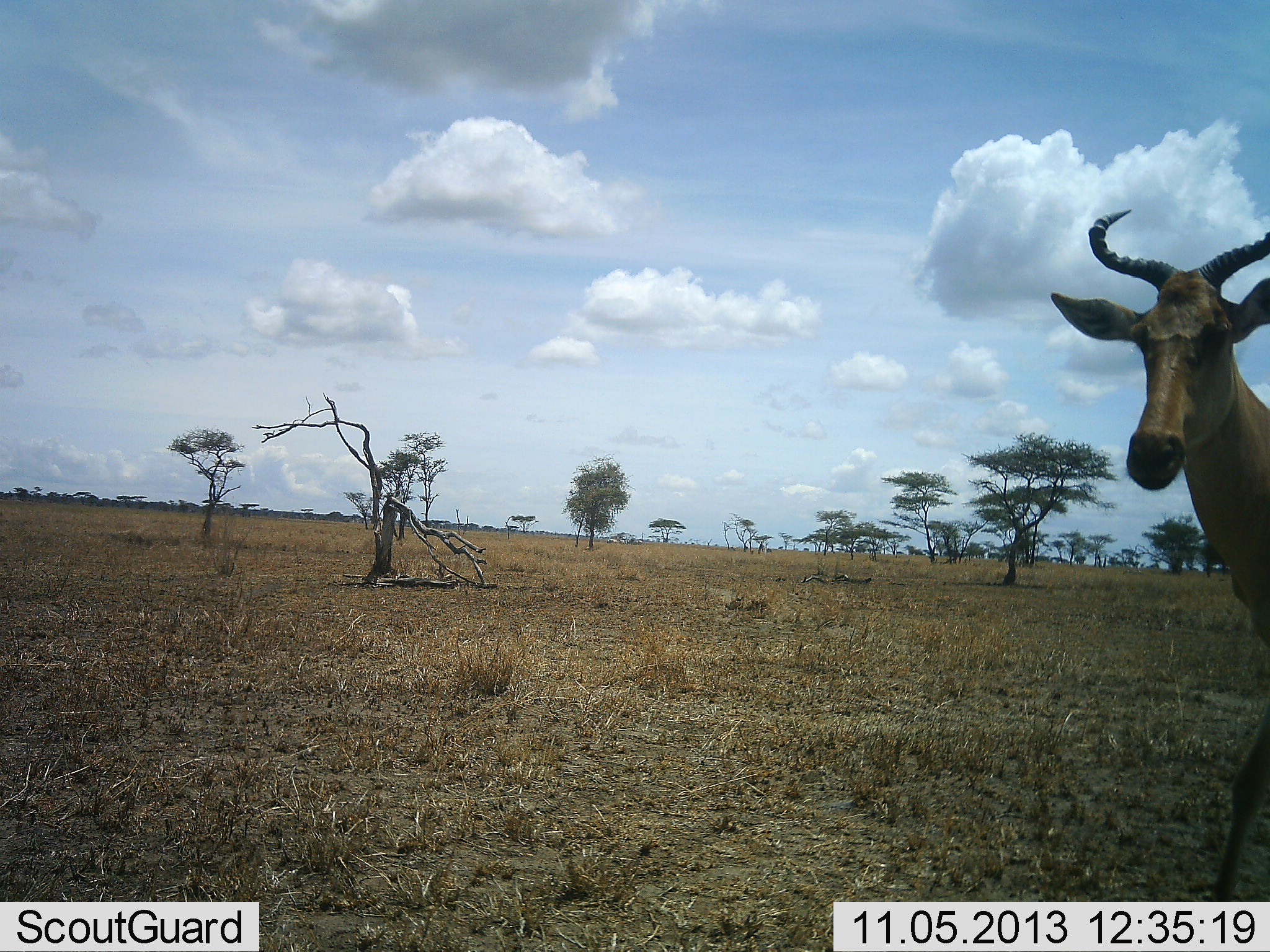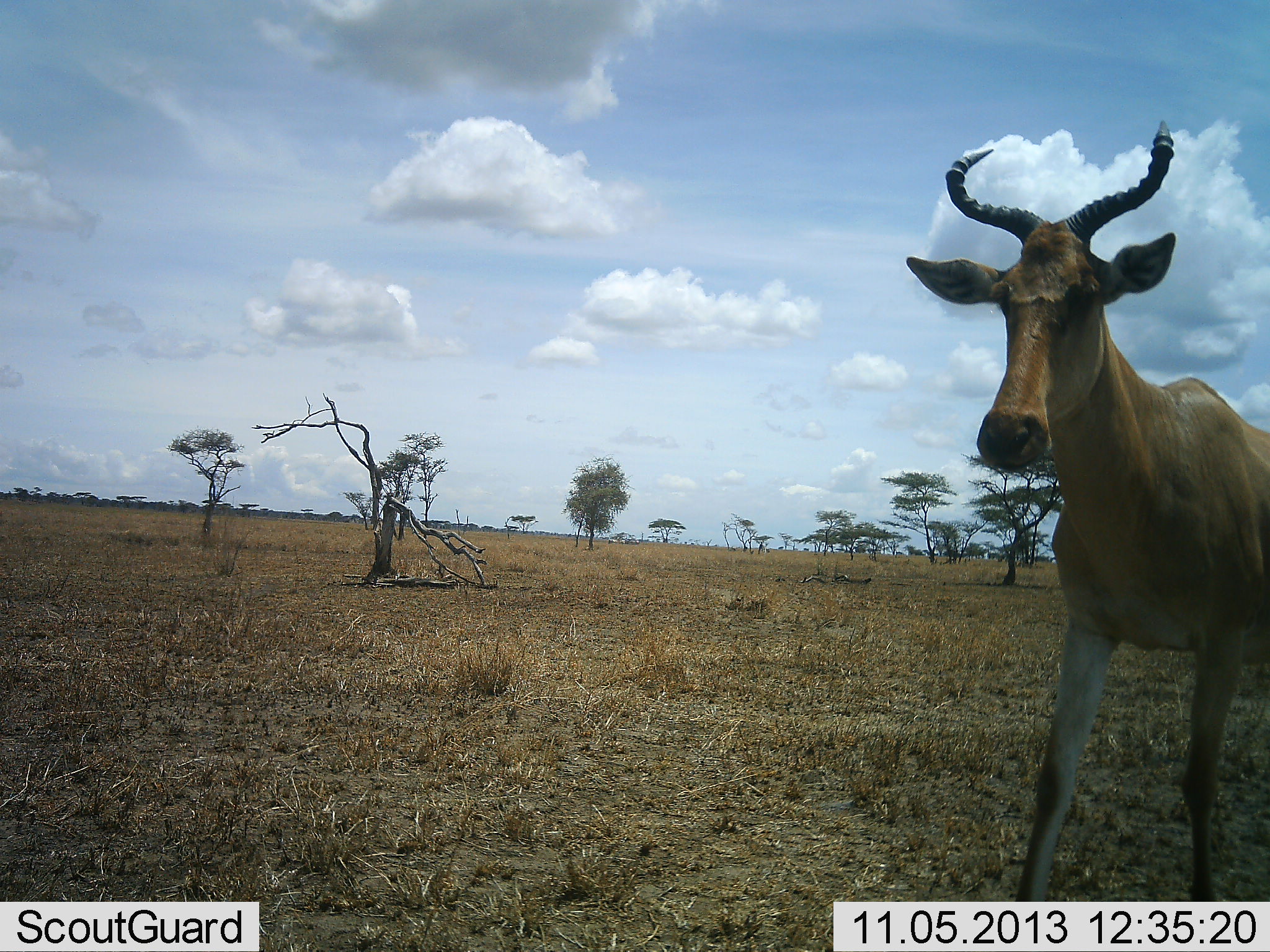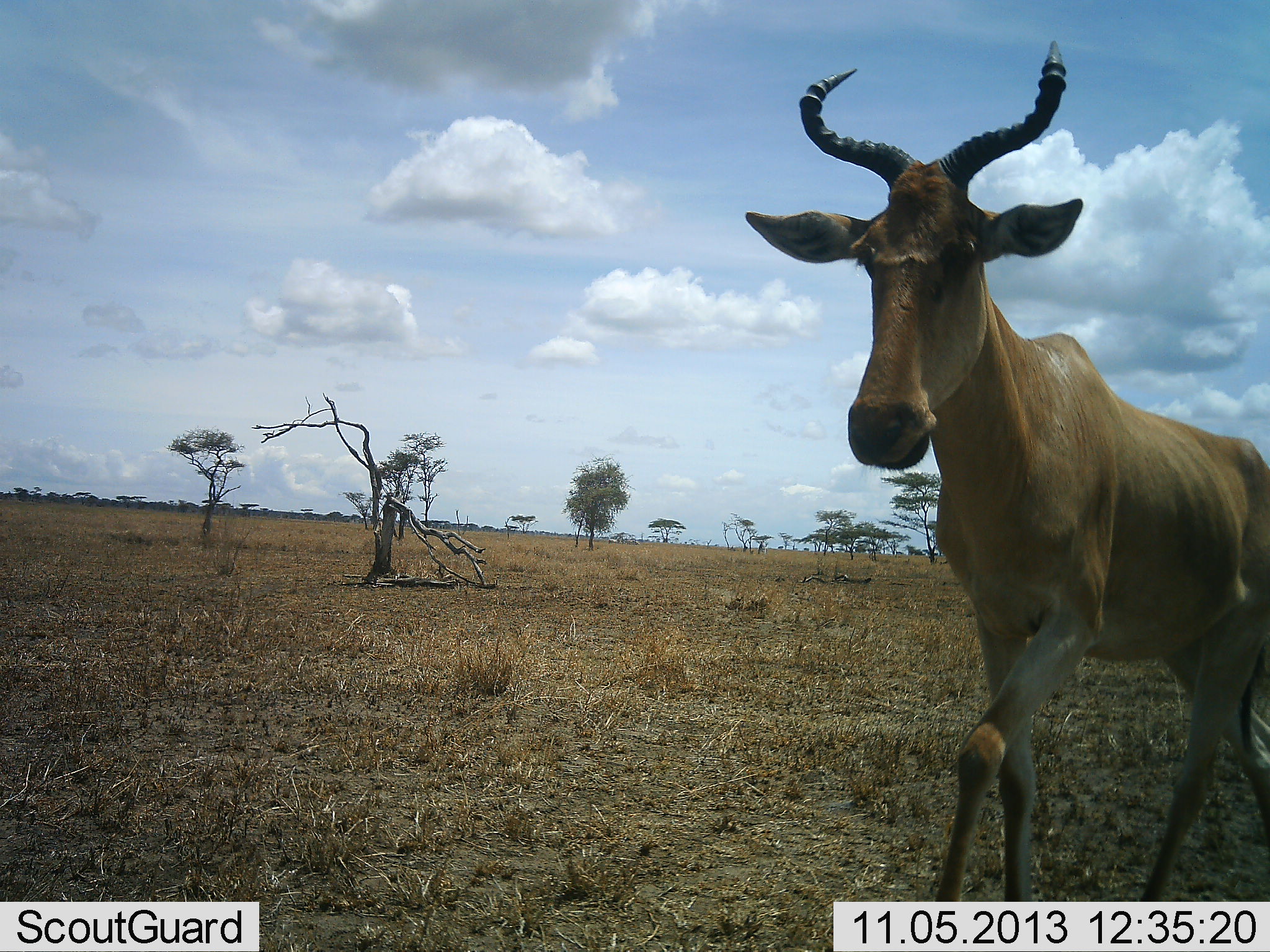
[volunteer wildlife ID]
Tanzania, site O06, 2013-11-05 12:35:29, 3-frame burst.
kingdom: Animalia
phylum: Chordata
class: Mammalia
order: Artiodactyla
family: Bovidae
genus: Alcelaphus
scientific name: Alcelaphus buselaphus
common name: hartebeest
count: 1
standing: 30%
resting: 0%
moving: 70%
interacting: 0%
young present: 0%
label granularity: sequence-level